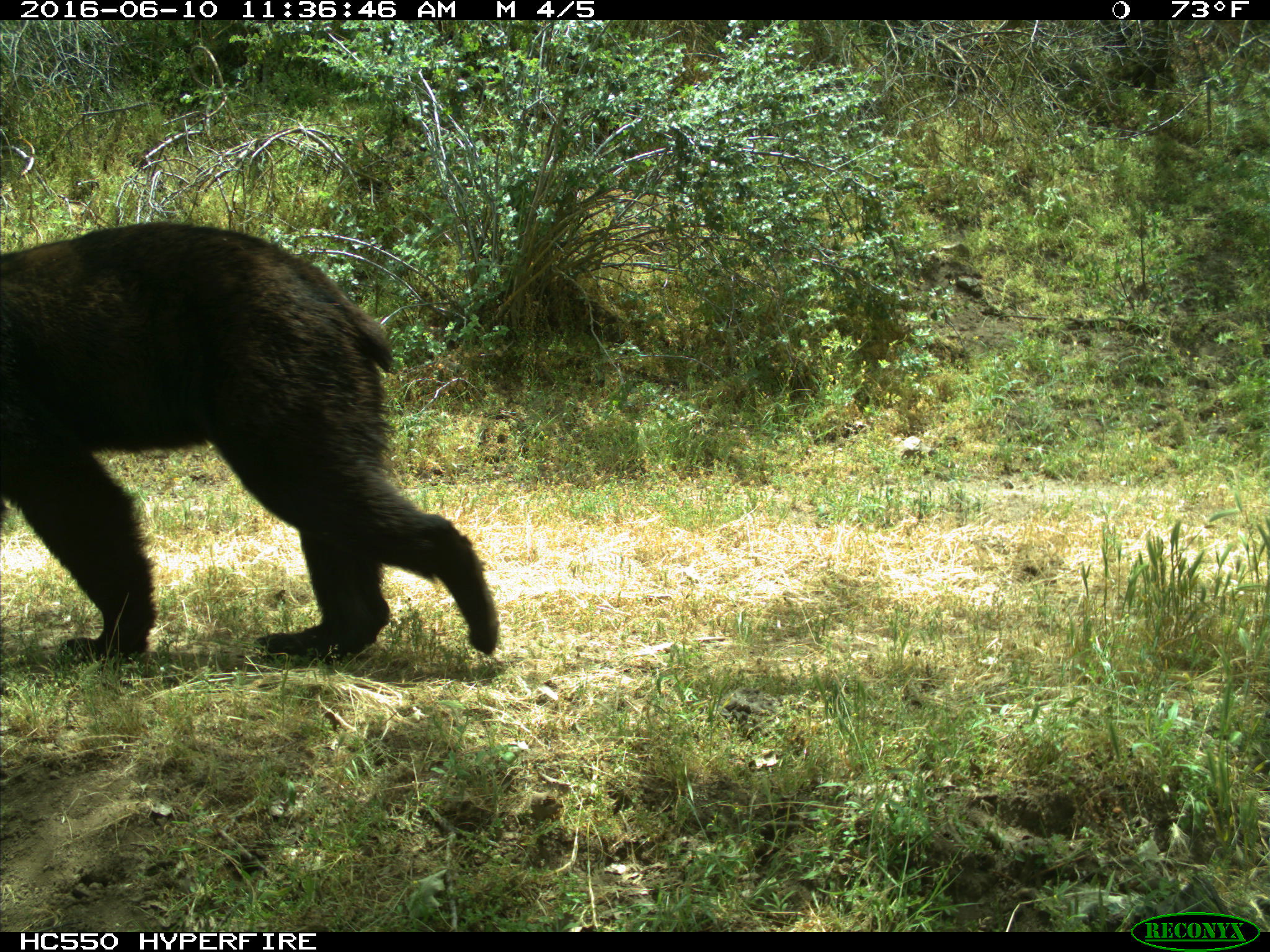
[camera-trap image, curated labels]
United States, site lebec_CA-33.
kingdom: Animalia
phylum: Chordata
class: Mammalia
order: Carnivora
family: Ursidae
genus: Ursus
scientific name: Ursus americanus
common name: american black bear